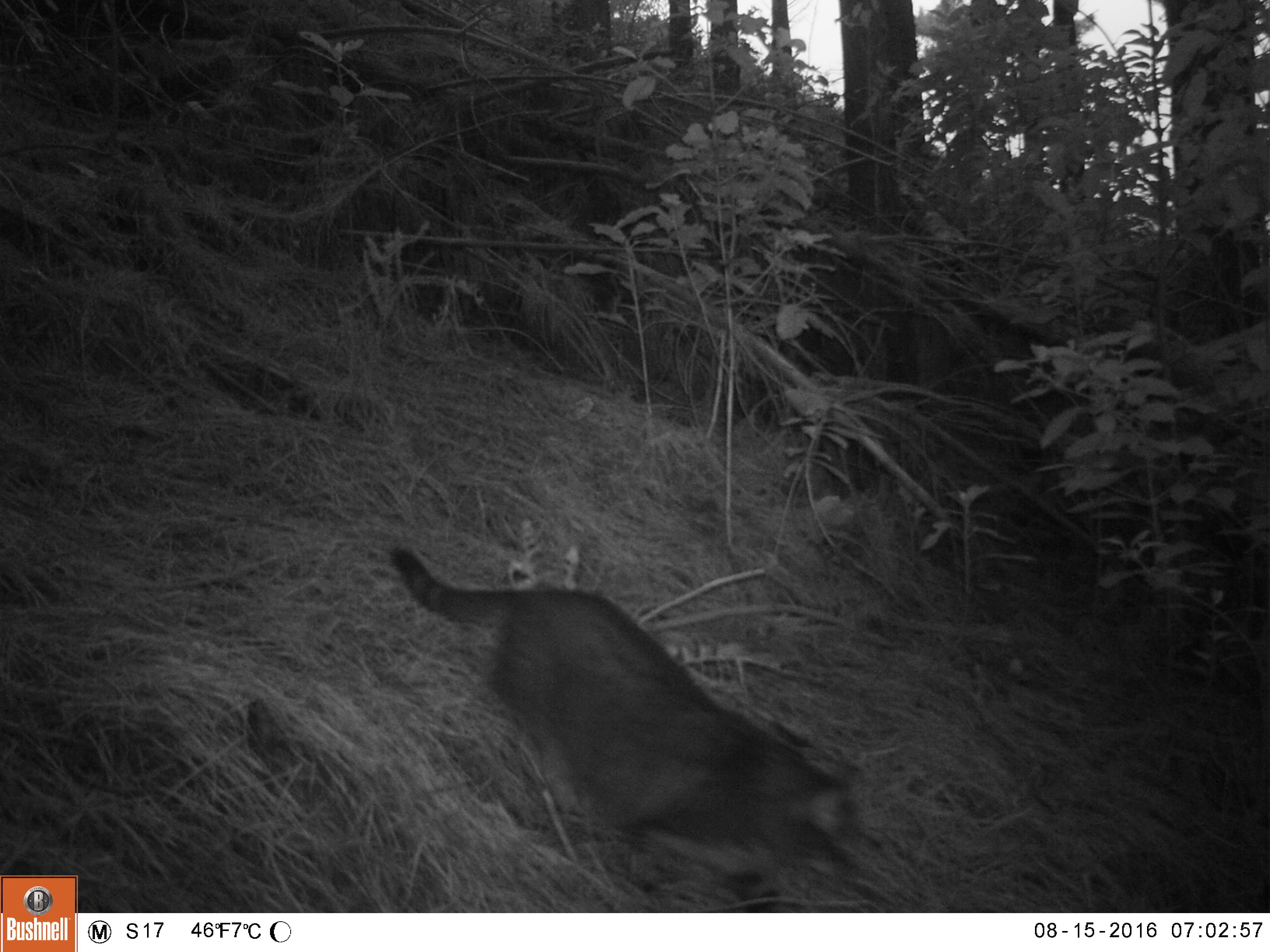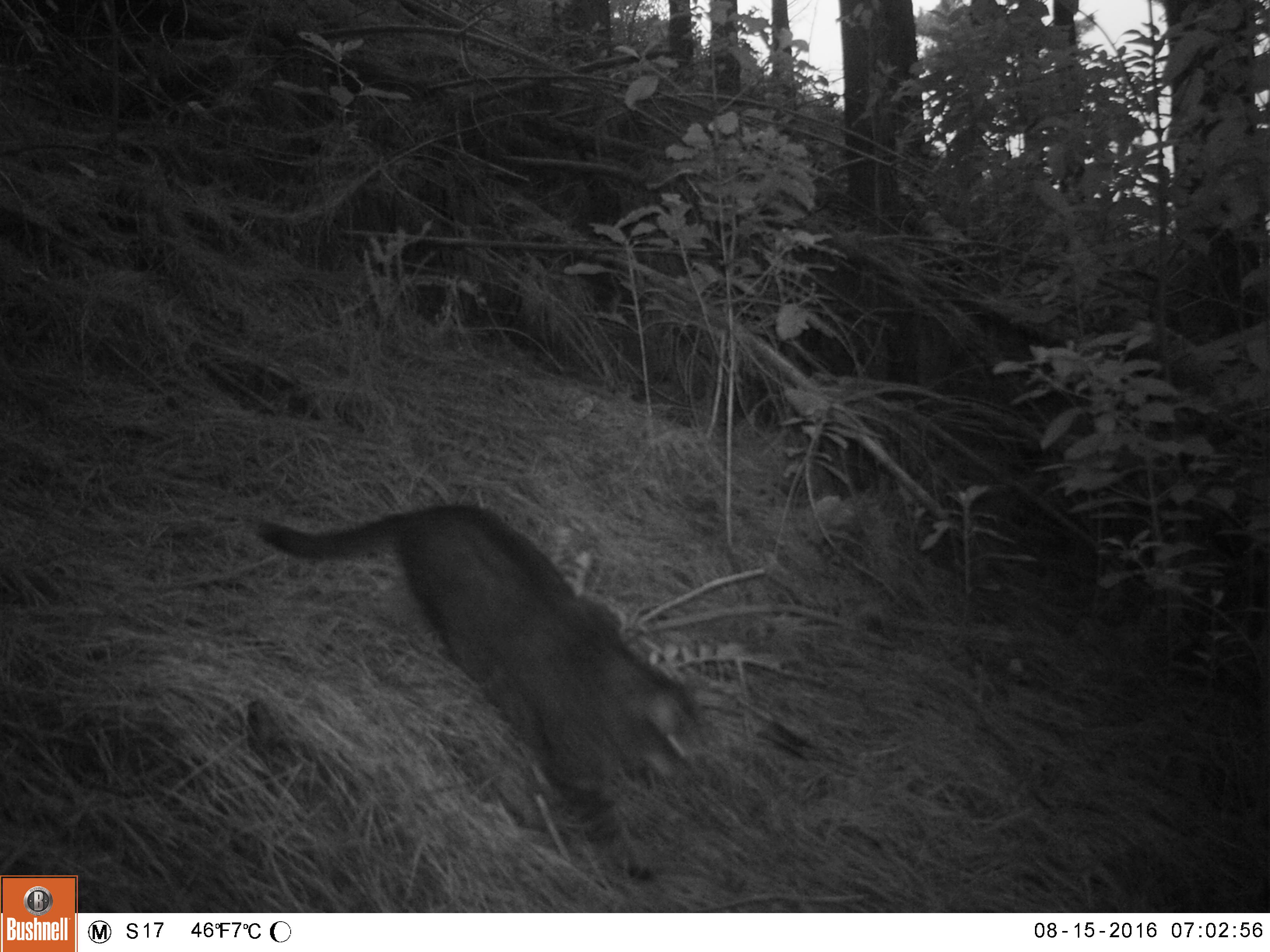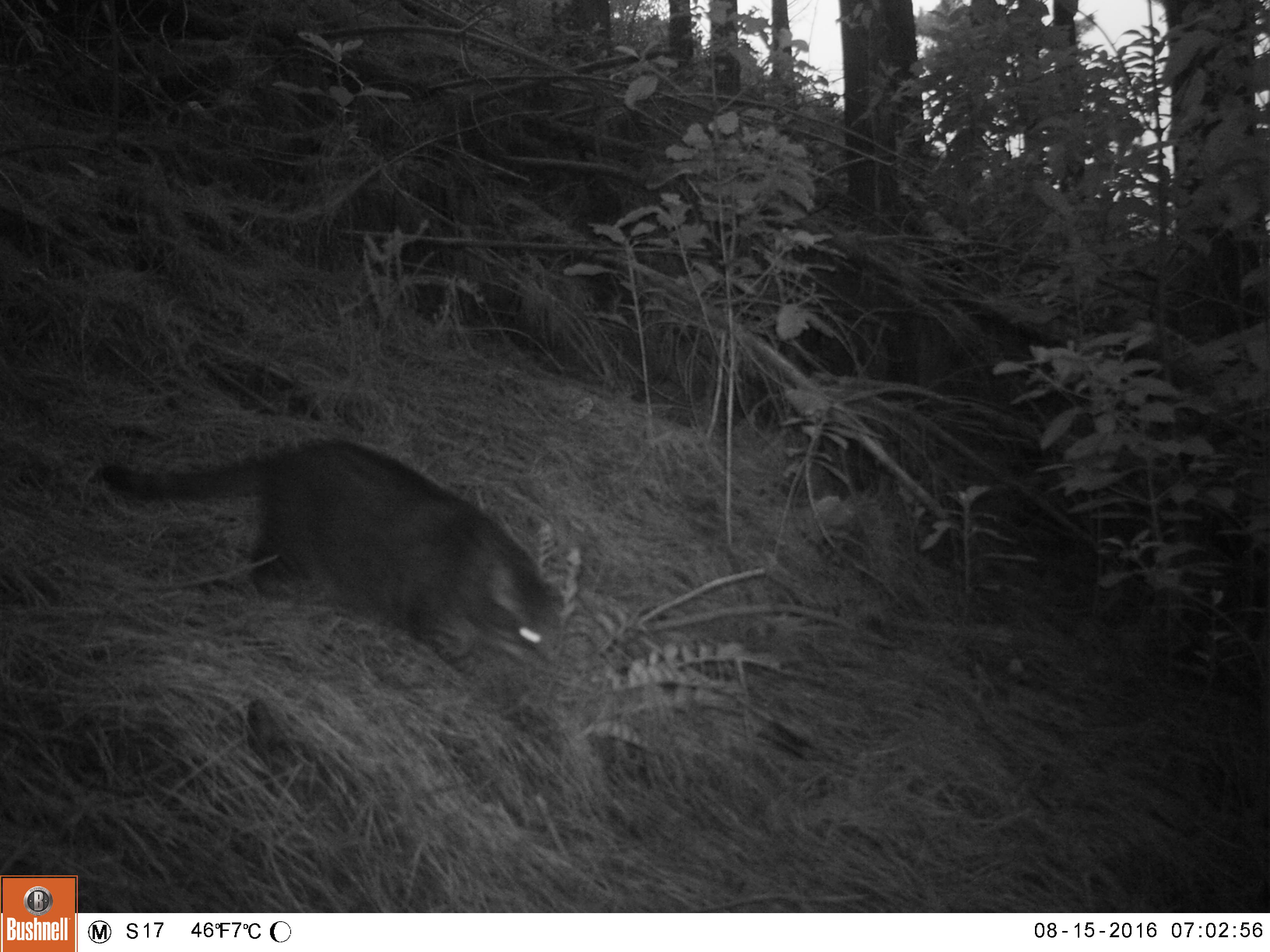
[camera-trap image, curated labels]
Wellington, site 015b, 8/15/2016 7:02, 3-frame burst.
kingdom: Animalia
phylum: Chordata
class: Mammalia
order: Carnivora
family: Felidae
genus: Felis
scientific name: Felis catus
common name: cat